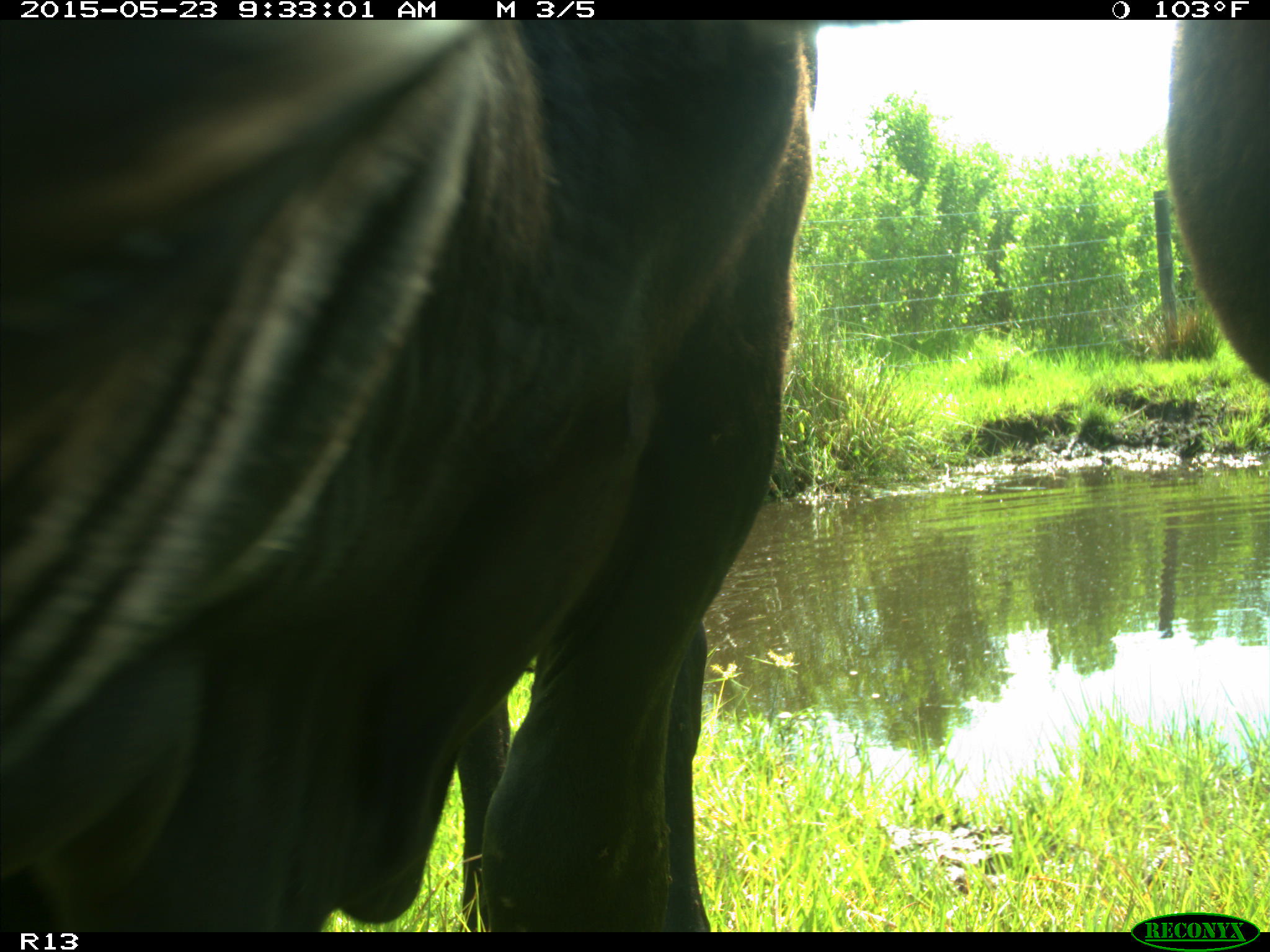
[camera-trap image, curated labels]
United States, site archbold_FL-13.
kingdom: Animalia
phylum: Chordata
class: Mammalia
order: Artiodactyla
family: Bovidae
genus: Bos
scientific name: Bos taurus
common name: domestic cow